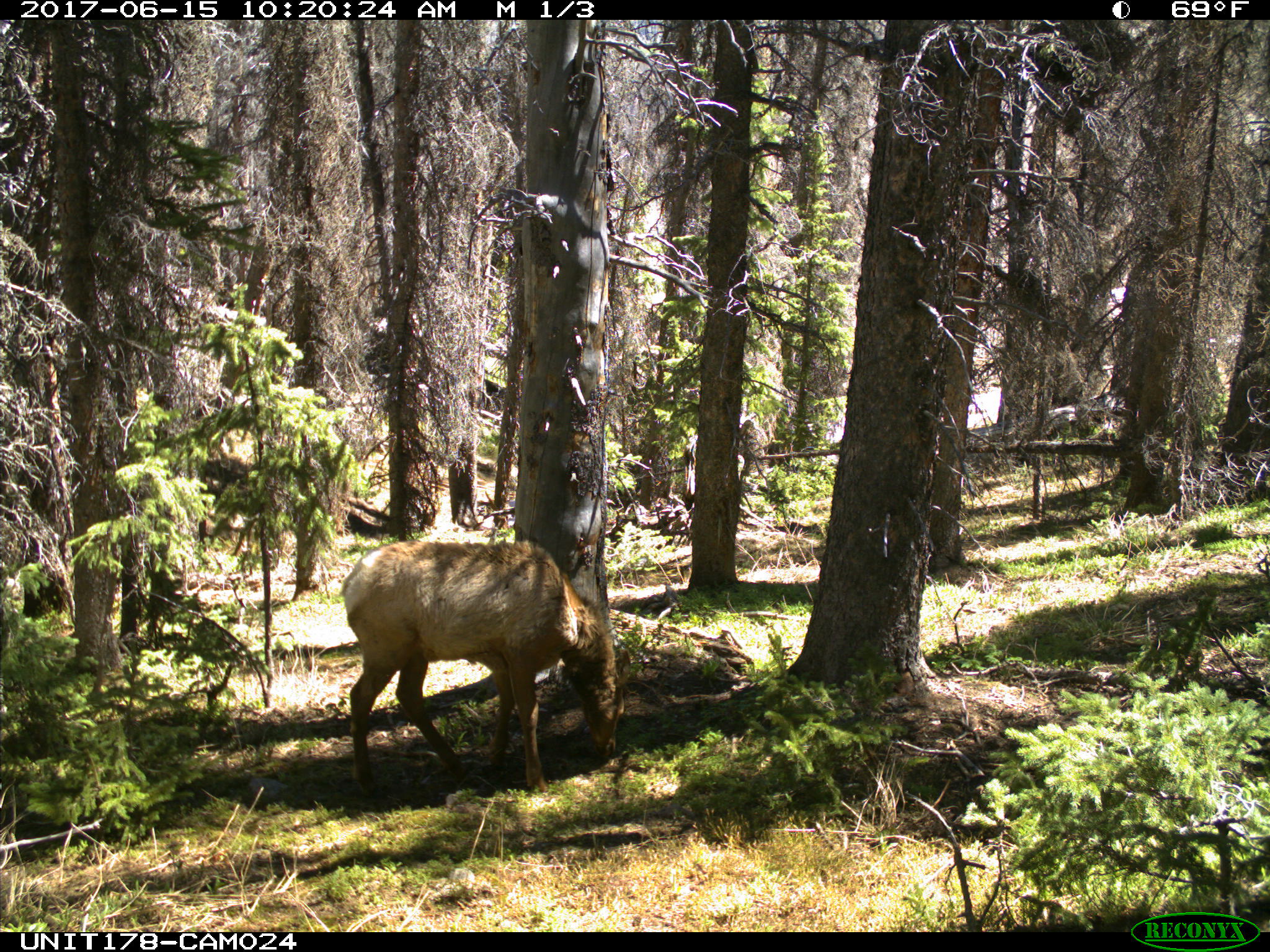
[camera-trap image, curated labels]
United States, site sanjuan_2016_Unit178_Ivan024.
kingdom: Animalia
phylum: Chordata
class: Mammalia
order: Artiodactyla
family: Cervidae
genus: Cervus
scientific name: Cervus elaphus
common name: red deer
Cervus elaphus (red deer).